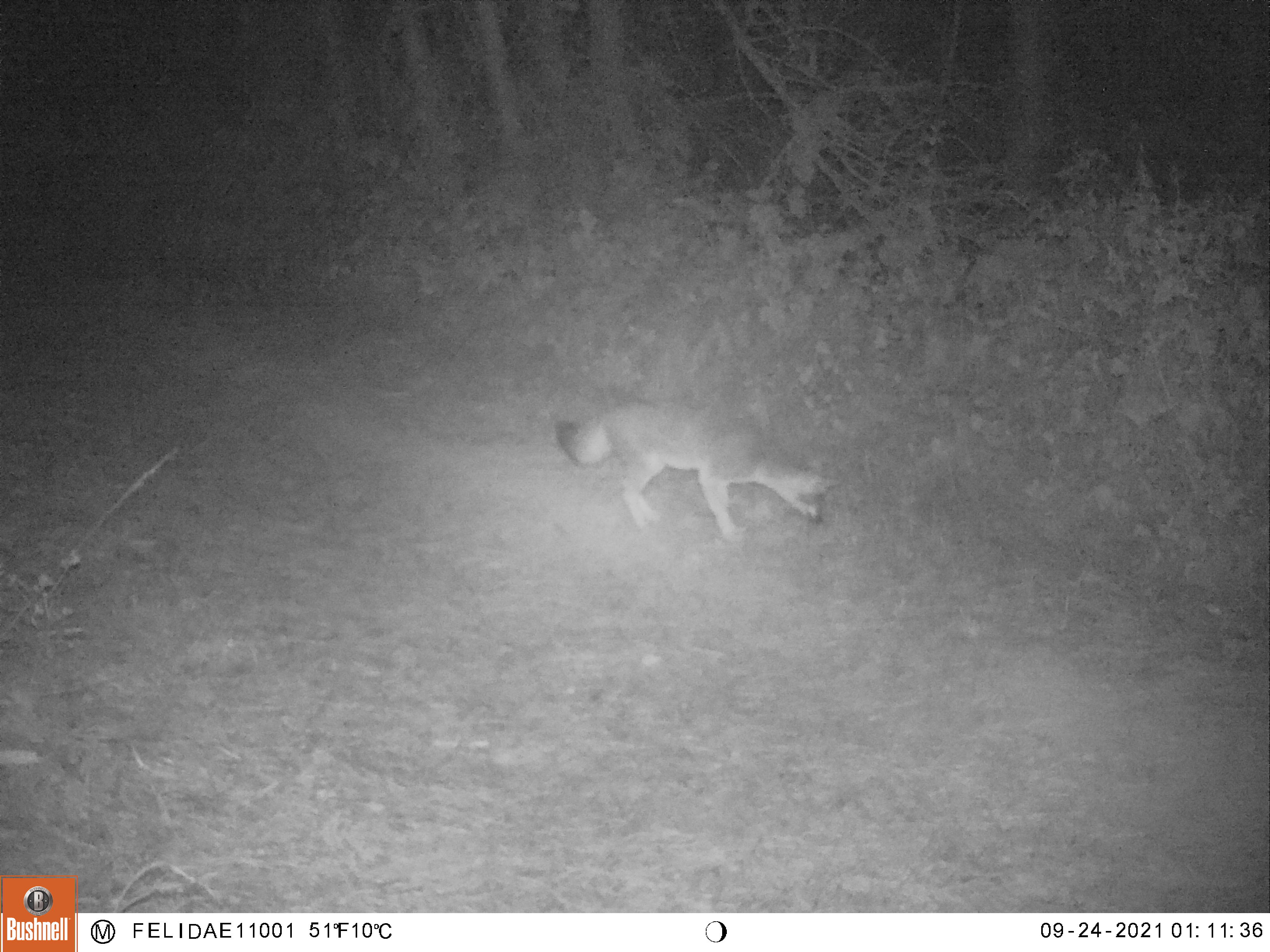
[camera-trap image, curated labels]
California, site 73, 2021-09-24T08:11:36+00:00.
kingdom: Animalia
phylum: Chordata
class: Mammalia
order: Carnivora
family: Canidae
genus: Urocyon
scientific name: Urocyon cinereoargenteus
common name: gray fox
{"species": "gray fox (Urocyon cinereoargenteus)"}